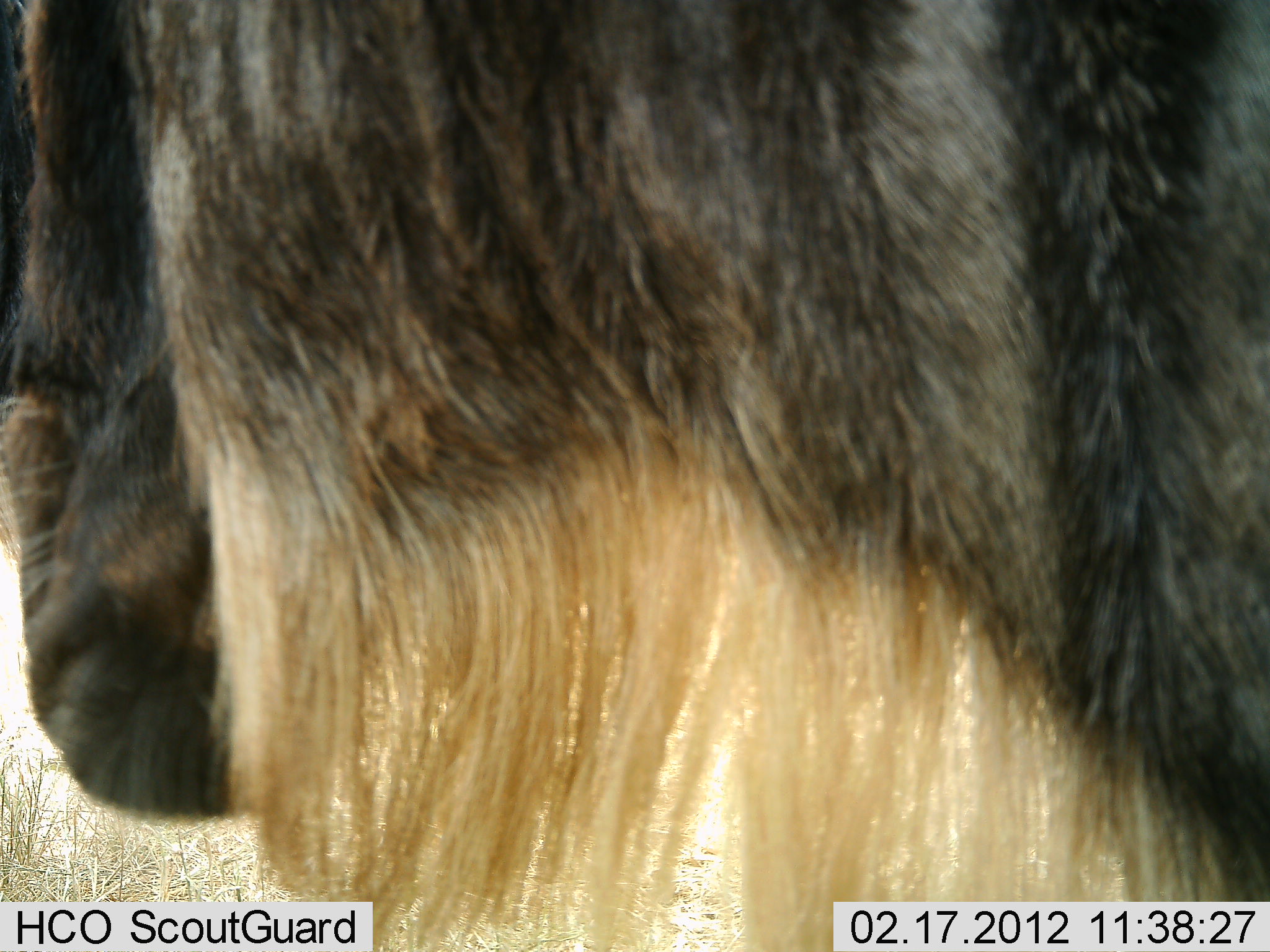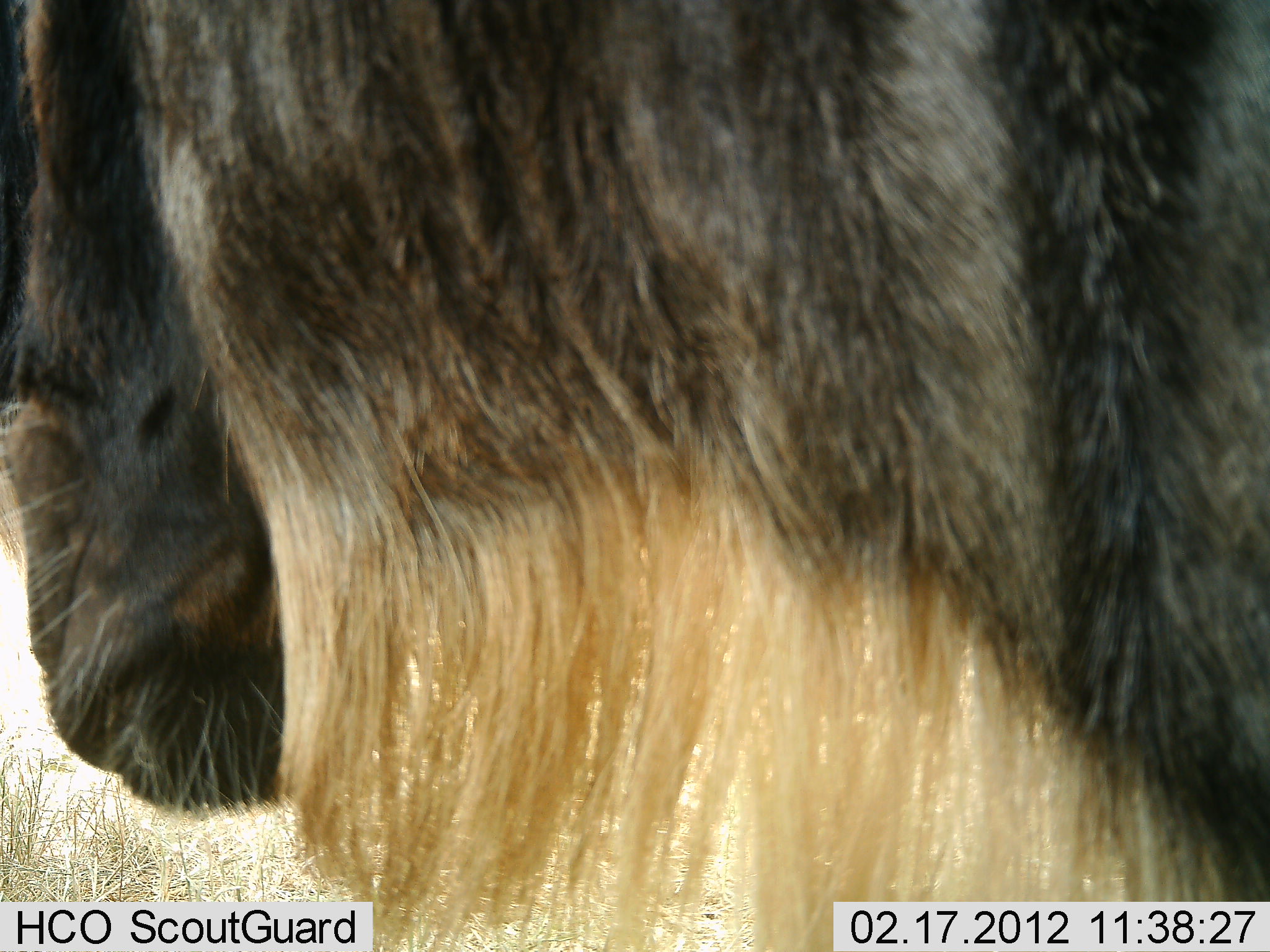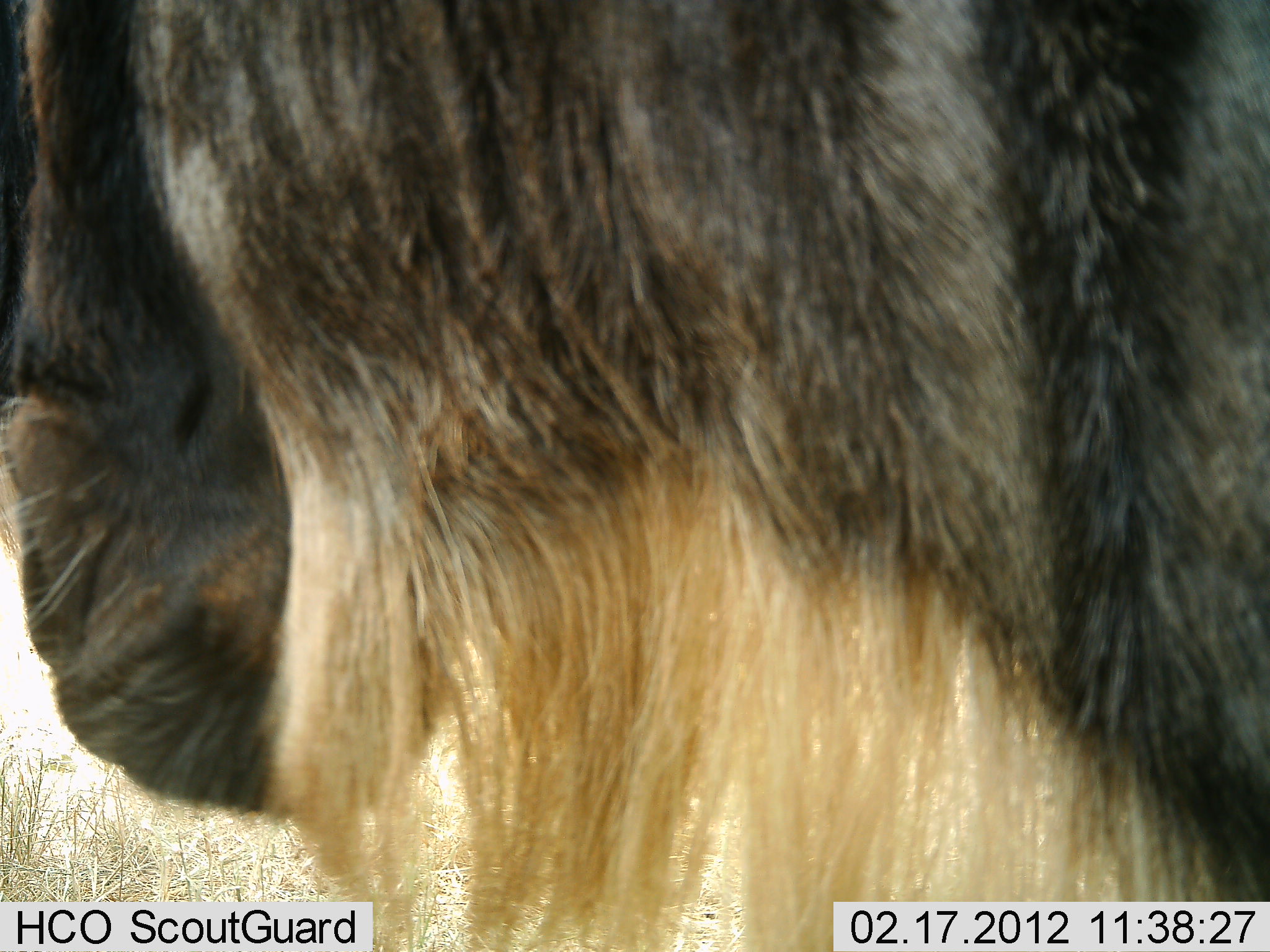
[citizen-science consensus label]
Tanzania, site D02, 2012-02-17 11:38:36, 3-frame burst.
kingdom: Animalia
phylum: Chordata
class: Mammalia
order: Artiodactyla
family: Bovidae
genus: Connochaetes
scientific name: Connochaetes taurinus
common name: blue wildebeest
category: wildebeest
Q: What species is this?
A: Wildebeest (blue wildebeest) (Connochaetes taurinus).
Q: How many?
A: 1.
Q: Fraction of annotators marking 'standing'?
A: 81%.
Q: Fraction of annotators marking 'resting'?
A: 10%.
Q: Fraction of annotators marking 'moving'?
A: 0%.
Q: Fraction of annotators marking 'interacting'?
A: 0%.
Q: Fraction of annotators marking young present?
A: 0%.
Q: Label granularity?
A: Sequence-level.